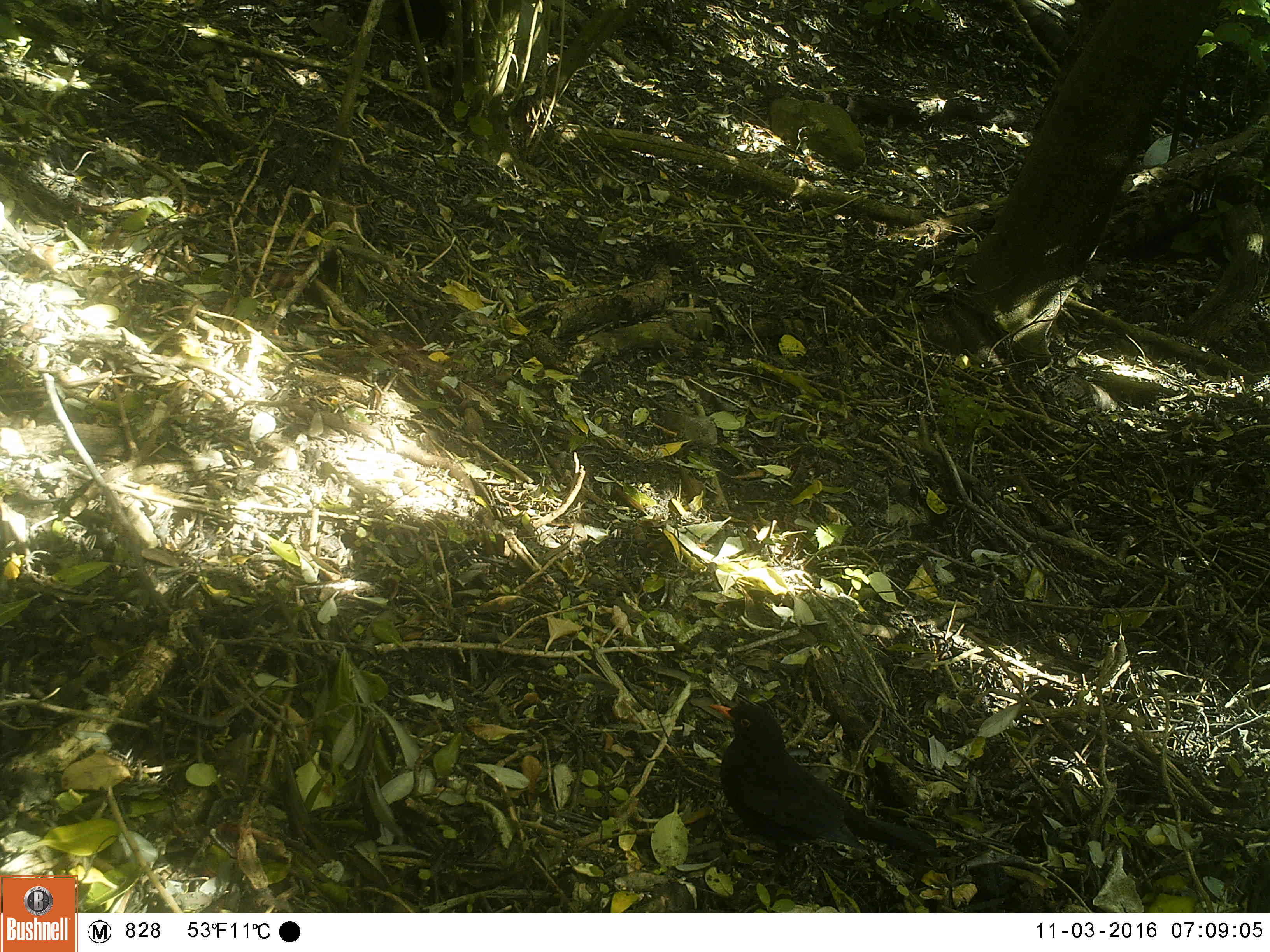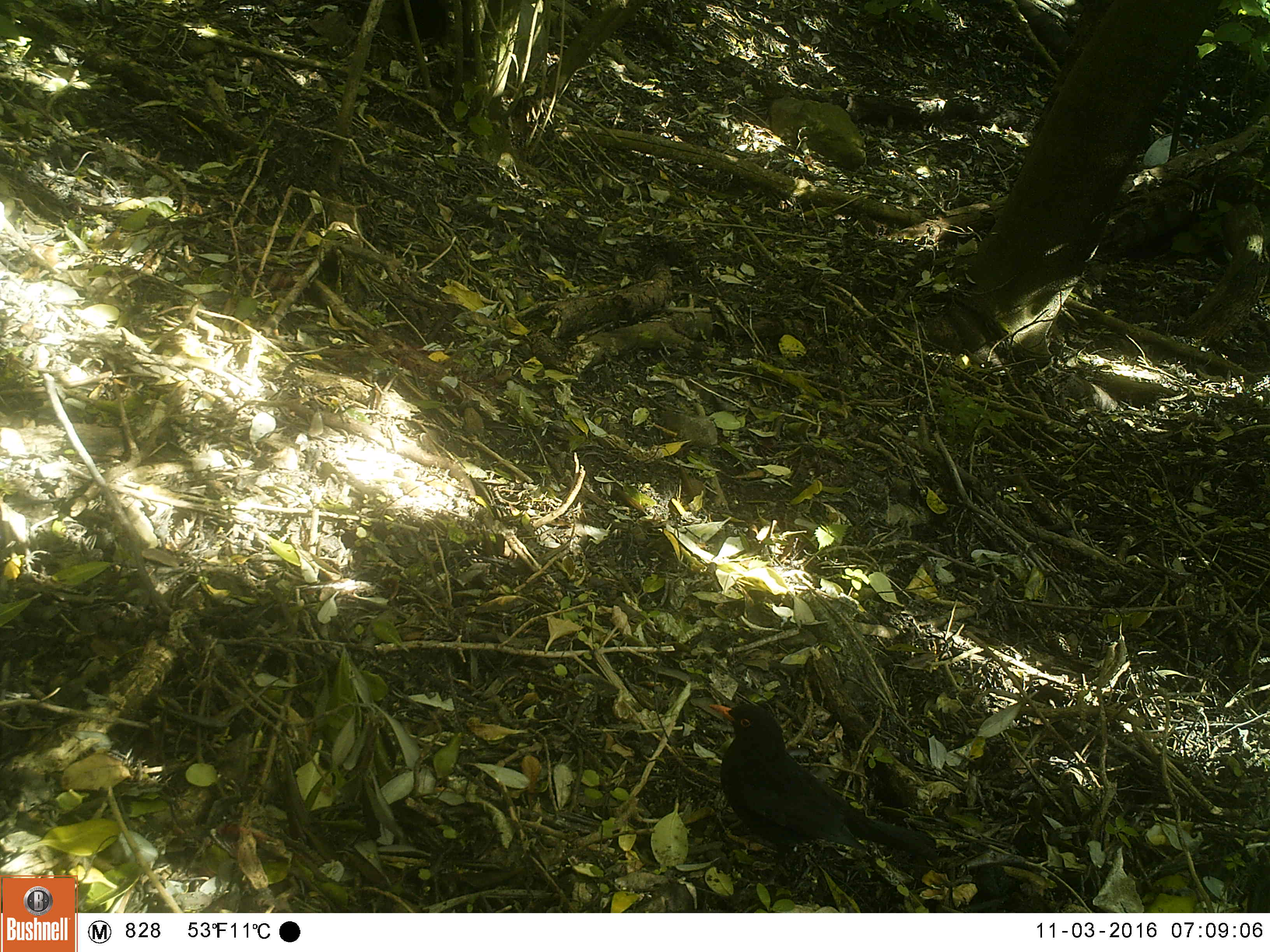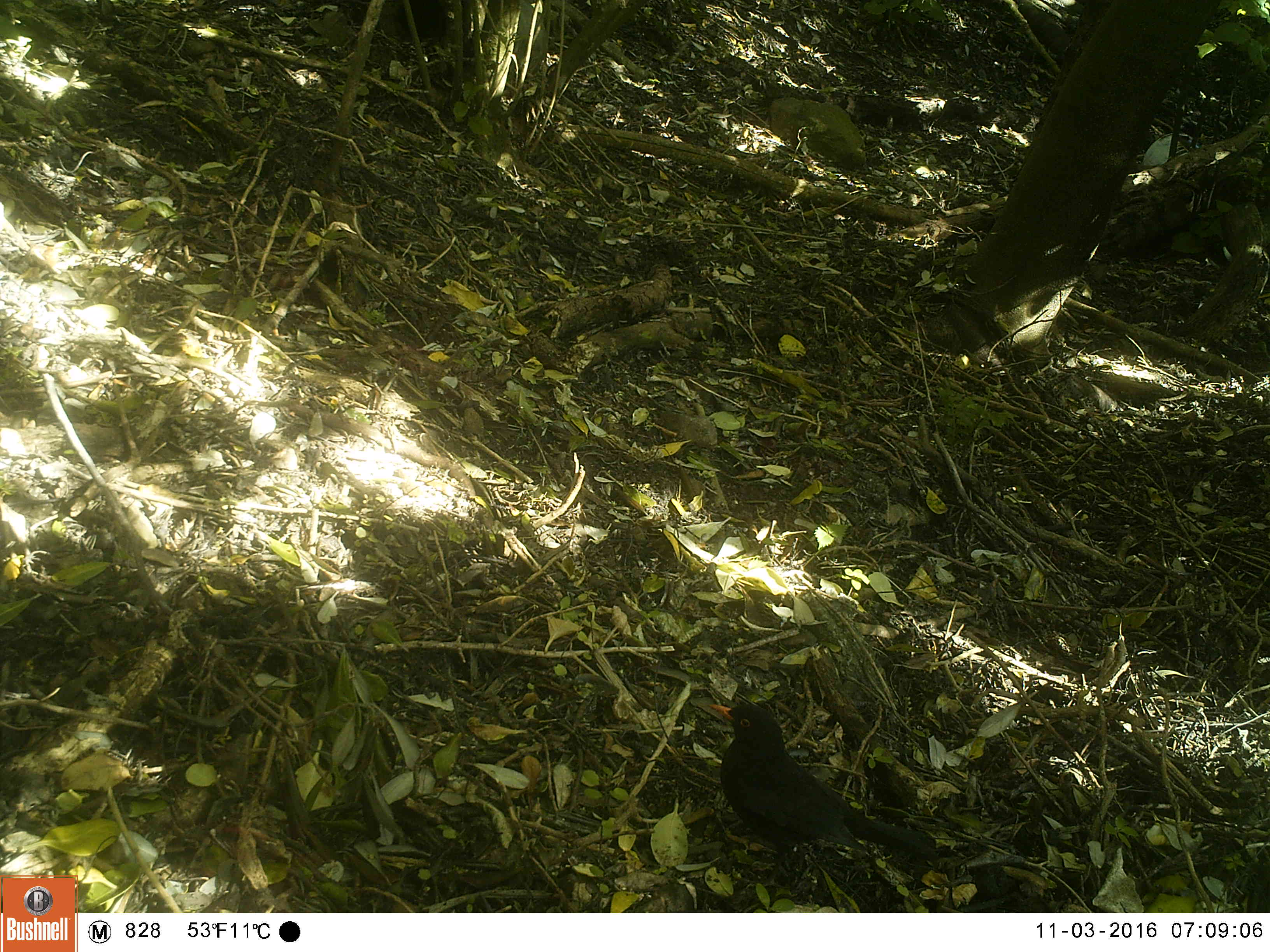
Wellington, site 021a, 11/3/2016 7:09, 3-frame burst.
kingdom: Animalia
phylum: Chordata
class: Aves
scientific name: Aves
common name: bird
Bird (Aves).